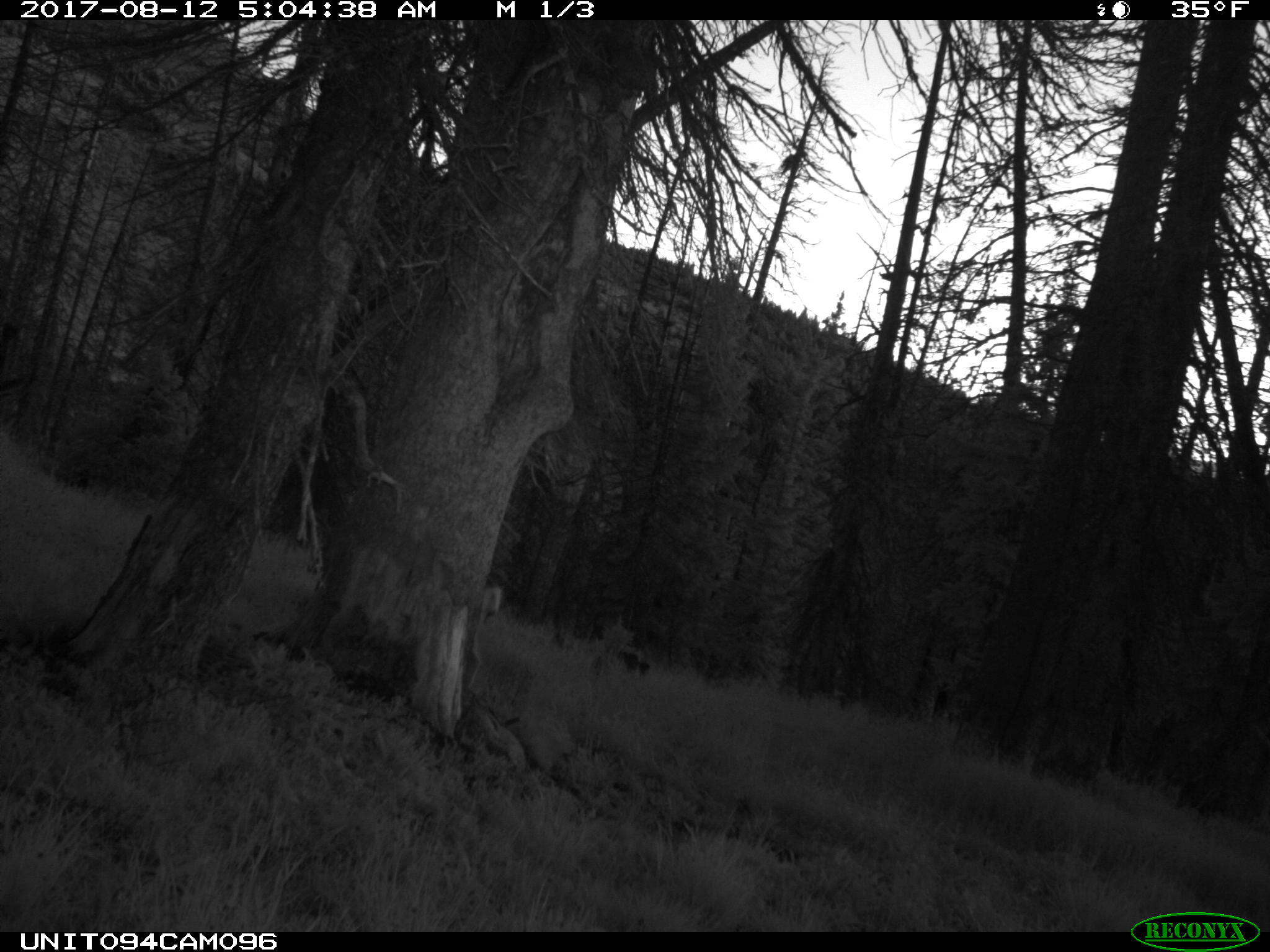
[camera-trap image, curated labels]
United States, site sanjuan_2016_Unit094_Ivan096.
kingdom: Animalia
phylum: Chordata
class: Mammalia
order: Artiodactyla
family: Cervidae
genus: Odocoileus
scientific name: Odocoileus hemionus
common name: mule deer